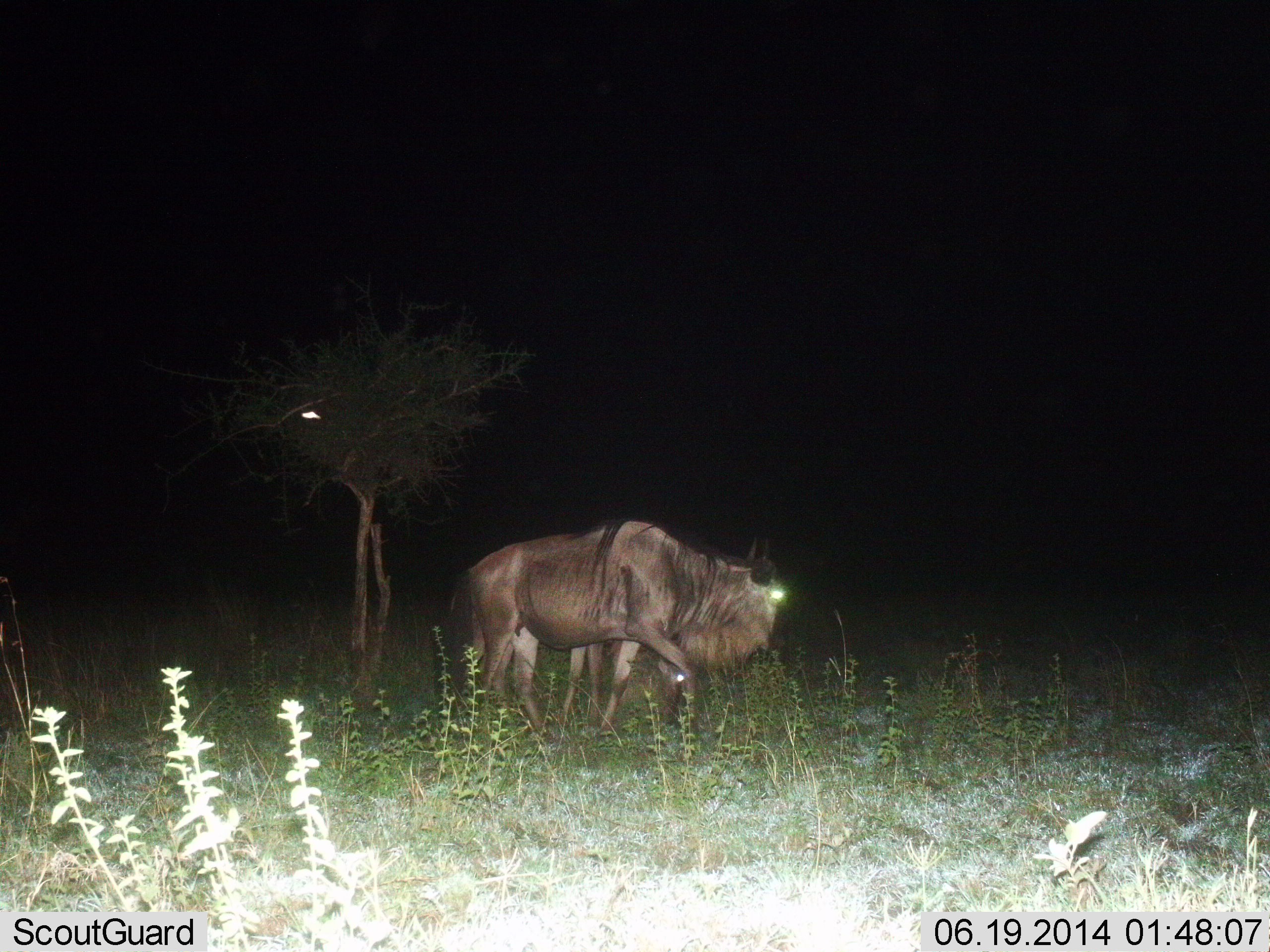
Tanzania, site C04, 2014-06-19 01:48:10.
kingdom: Animalia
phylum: Chordata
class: Mammalia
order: Artiodactyla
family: Bovidae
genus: Connochaetes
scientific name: Connochaetes taurinus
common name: blue wildebeest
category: wildebeest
Wildebeest (blue wildebeest) (Connochaetes taurinus), count 1. Behavior (volunteer vote fractions): standing 45%, resting 0%, moving 36%, interacting 0%. Young present (vote fraction): 9%. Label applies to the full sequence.